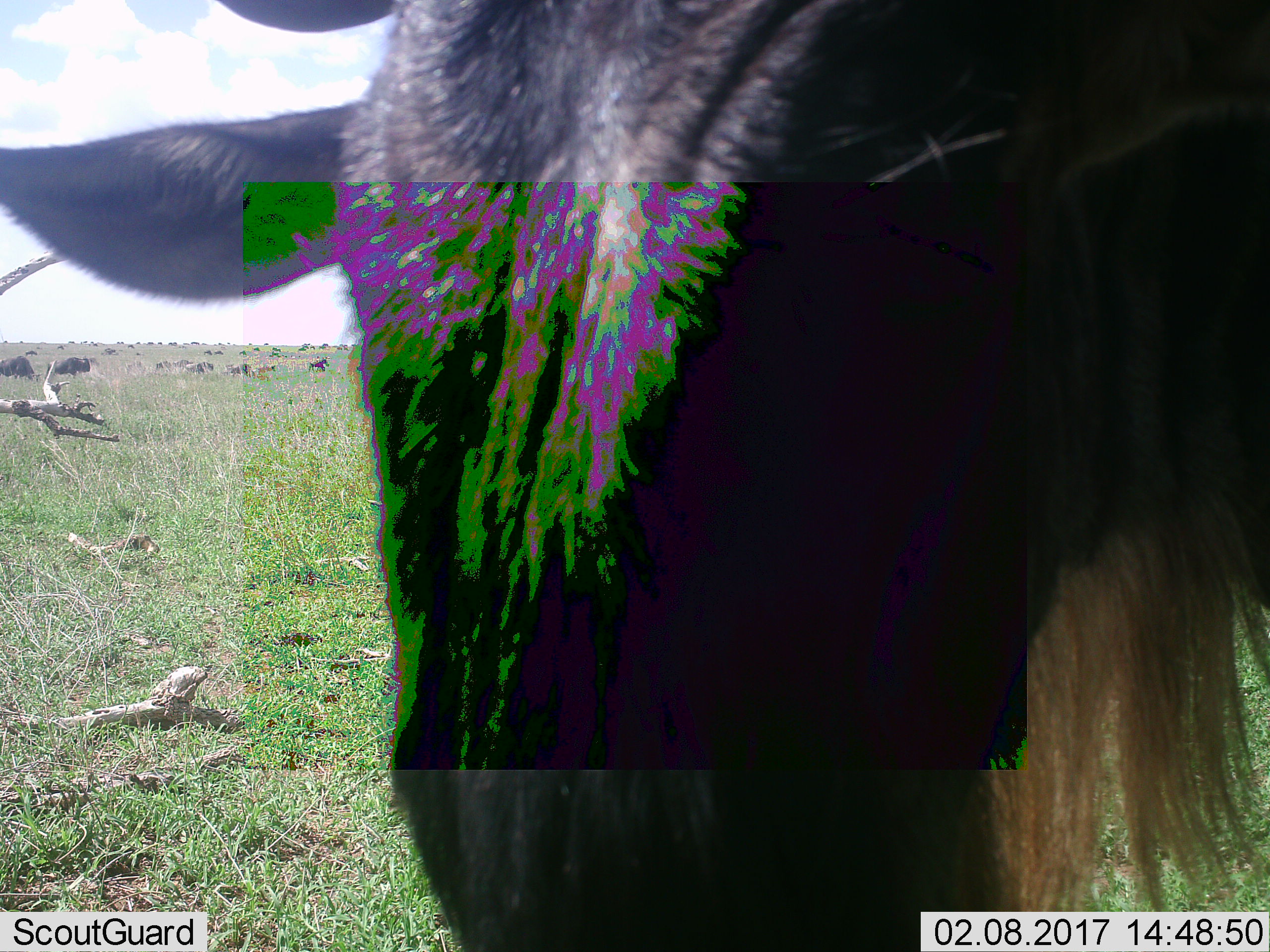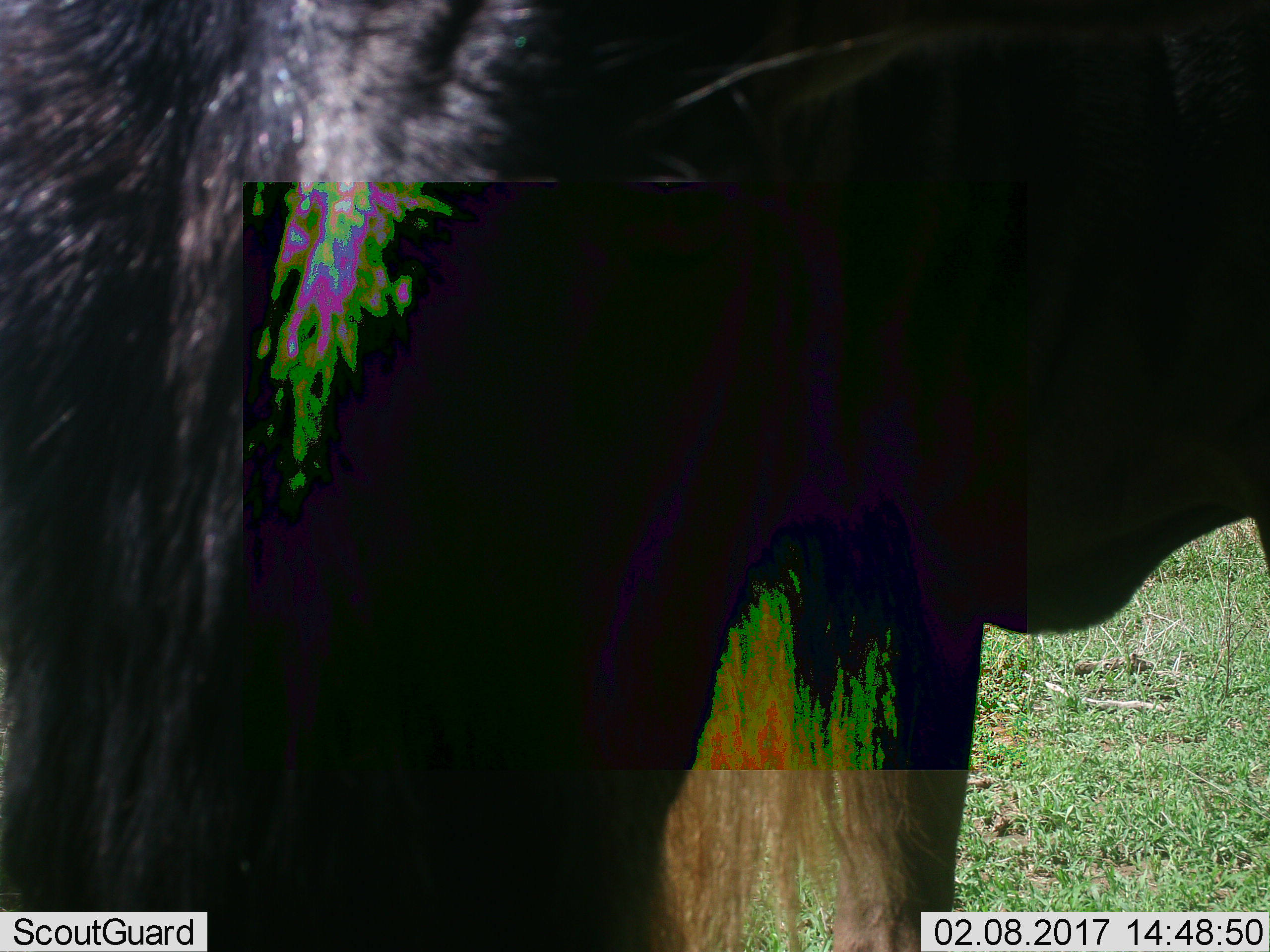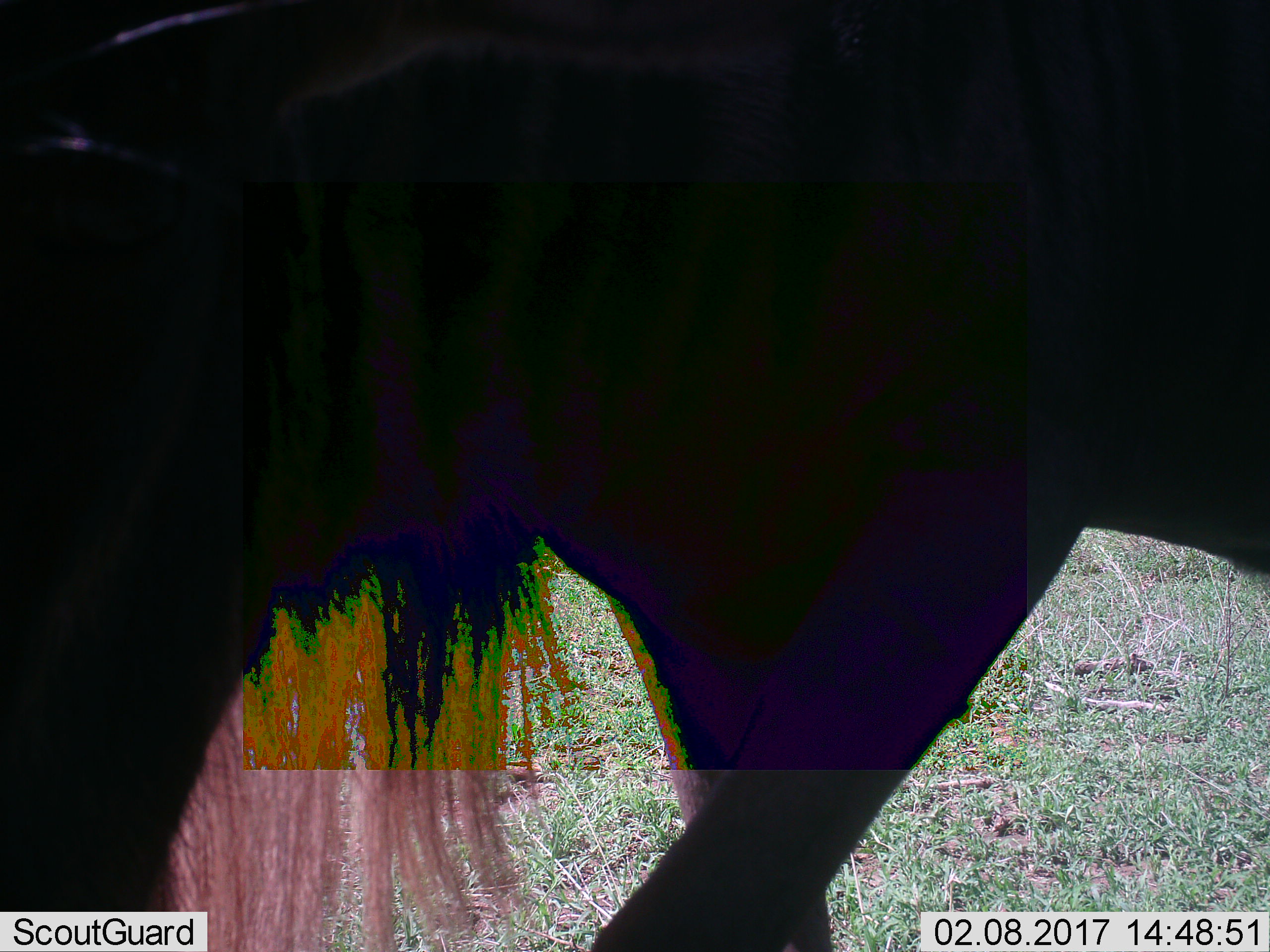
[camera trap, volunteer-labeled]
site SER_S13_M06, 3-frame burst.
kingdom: Animalia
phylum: Chordata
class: Mammalia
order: Artiodactyla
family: Bovidae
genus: Connochaetes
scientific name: Connochaetes taurinus taurinus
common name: blue wildebeest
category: wildebeestblue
Wildebeestblue (blue wildebeest) (Connochaetes taurinus taurinus), count 1. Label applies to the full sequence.